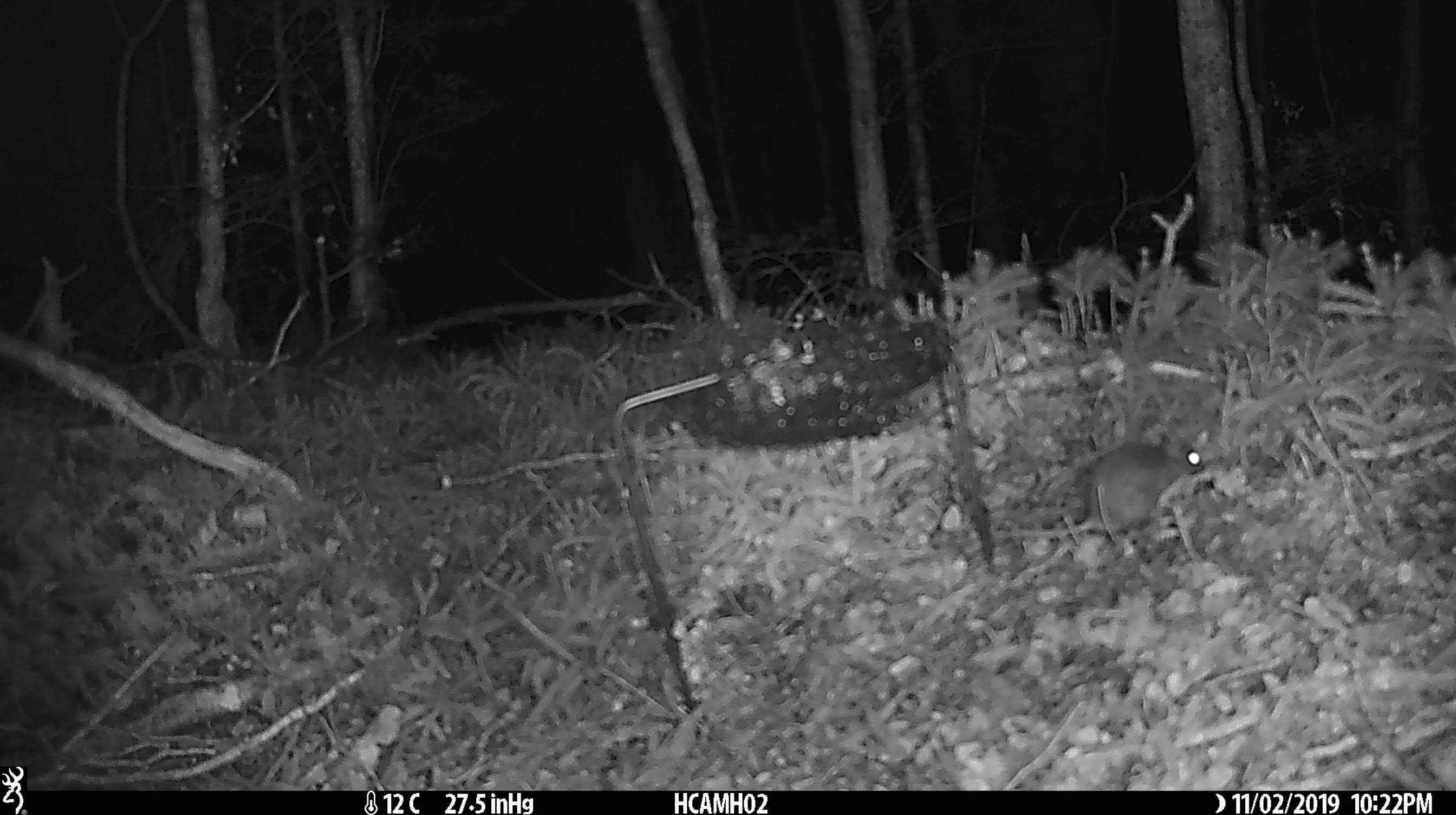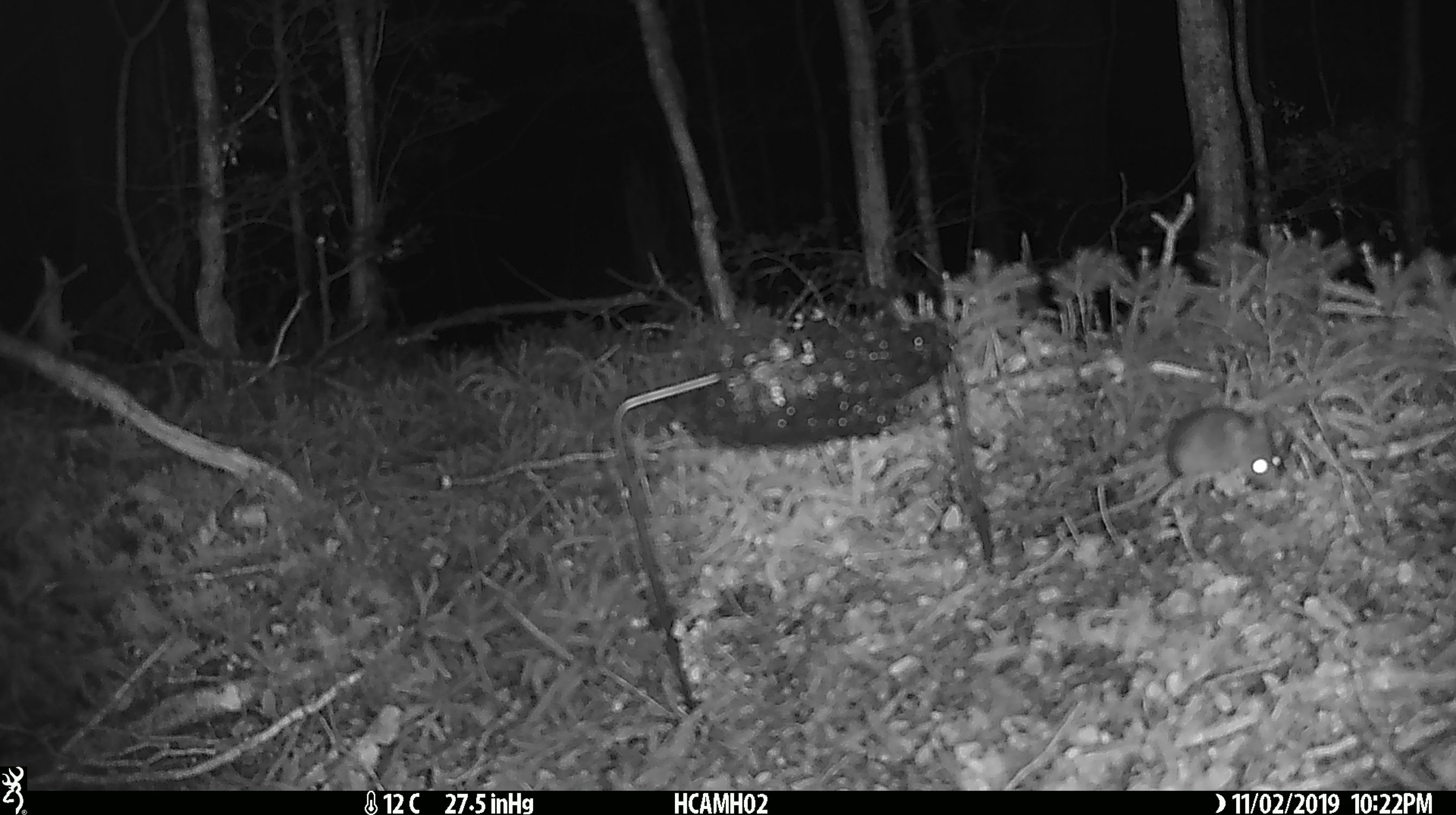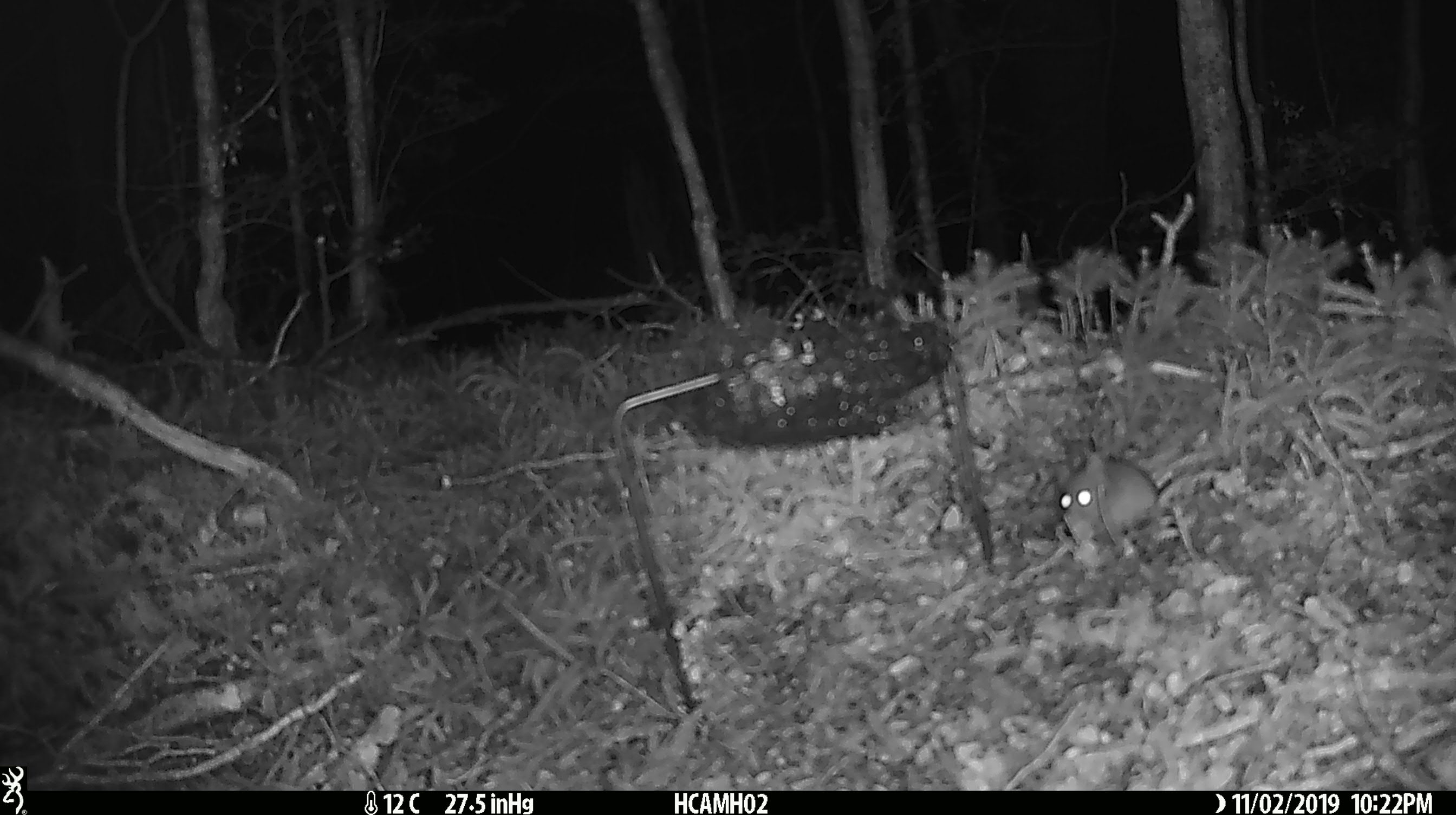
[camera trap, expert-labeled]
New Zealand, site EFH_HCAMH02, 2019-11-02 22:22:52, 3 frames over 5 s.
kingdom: Animalia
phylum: Chordata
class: Mammalia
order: Rodentia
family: Muridae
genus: Mus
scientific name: Mus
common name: mouse